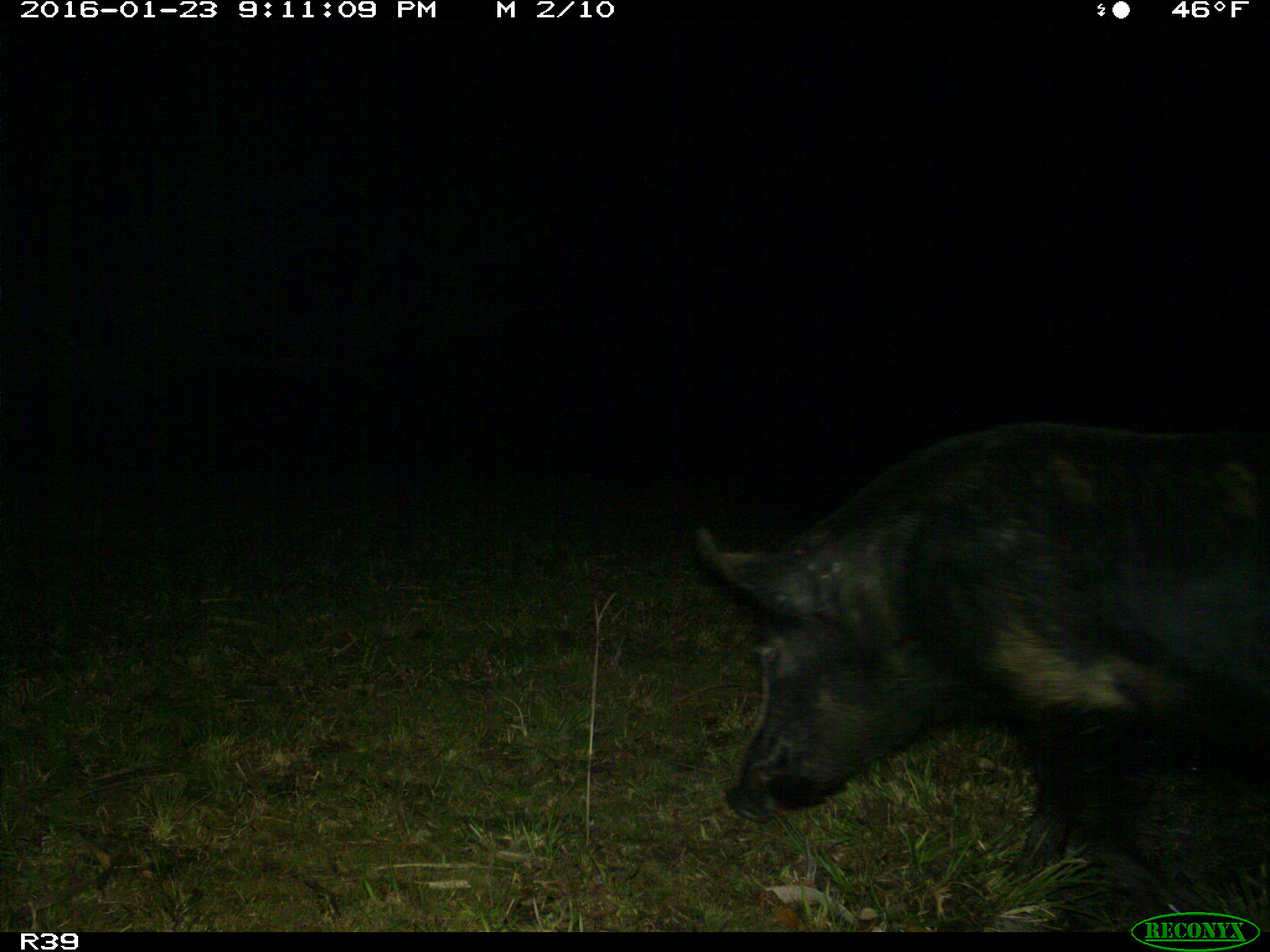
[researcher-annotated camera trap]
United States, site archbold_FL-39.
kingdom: Animalia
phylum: Chordata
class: Mammalia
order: Artiodactyla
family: Suidae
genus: Sus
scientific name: Sus scrofa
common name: wild boar